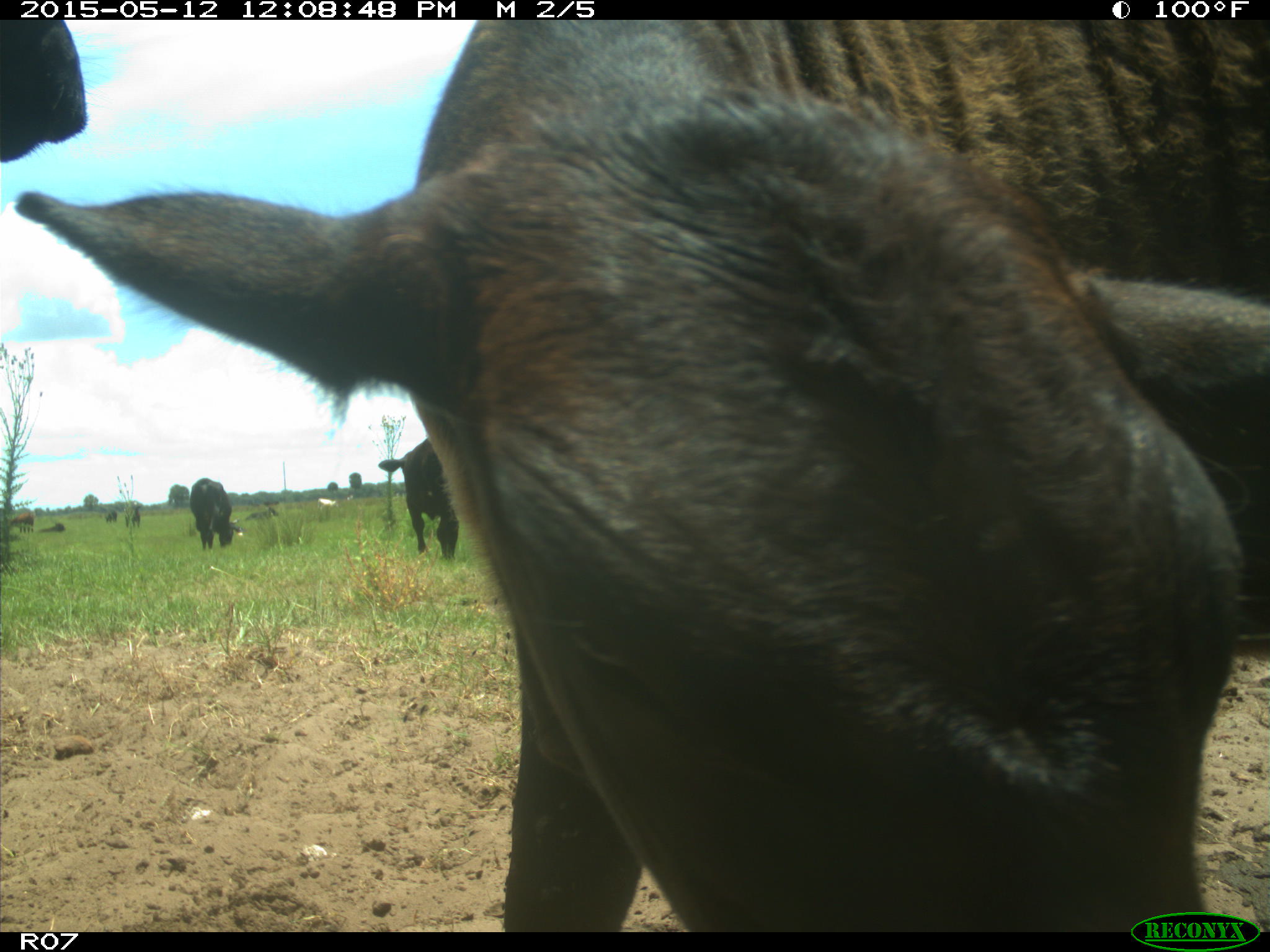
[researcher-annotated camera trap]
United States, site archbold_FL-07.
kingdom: Animalia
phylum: Chordata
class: Mammalia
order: Artiodactyla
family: Bovidae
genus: Bos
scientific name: Bos taurus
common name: domestic cow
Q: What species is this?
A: Bos taurus (domestic cow).